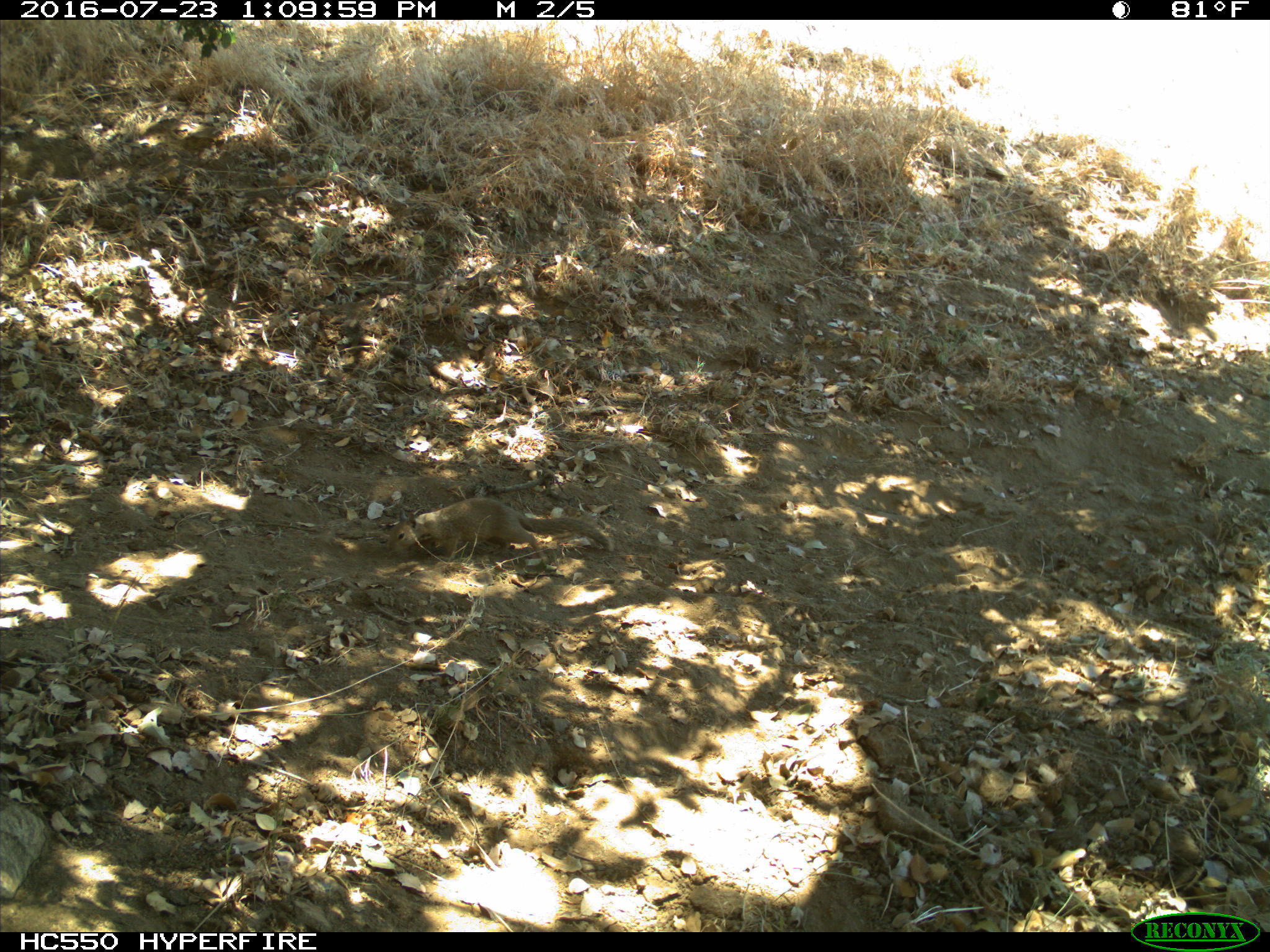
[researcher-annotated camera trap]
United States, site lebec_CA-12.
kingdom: Animalia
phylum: Chordata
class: Mammalia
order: Rodentia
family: Sciuridae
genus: Otospermophilus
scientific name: Otospermophilus beecheyi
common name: california ground squirrel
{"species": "Otospermophilus beecheyi (california ground squirrel)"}